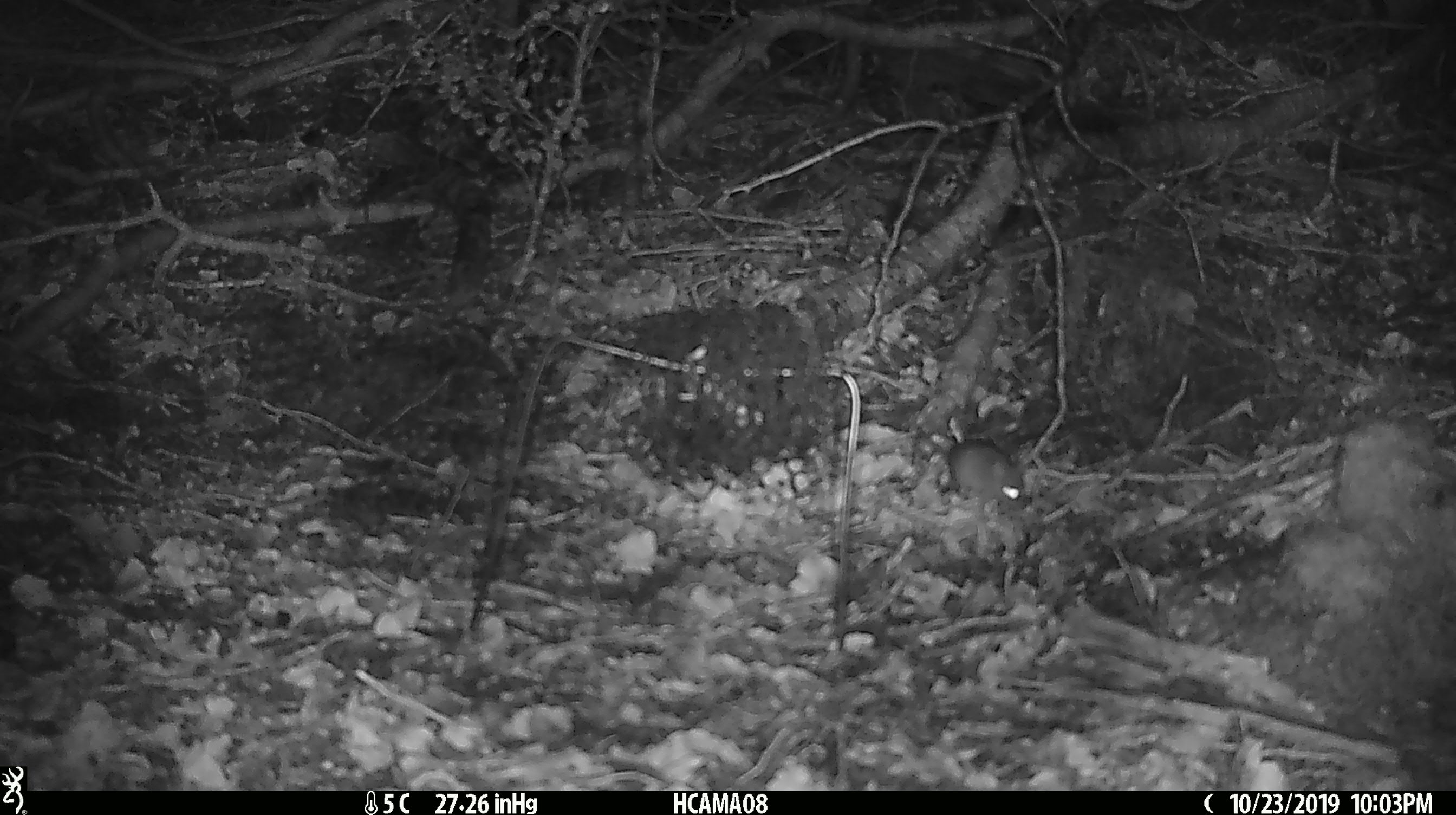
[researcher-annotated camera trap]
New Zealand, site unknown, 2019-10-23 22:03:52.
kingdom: Animalia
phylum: Chordata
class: Mammalia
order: Rodentia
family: Muridae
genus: Mus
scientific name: Mus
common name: mouse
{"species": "mouse (Mus)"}